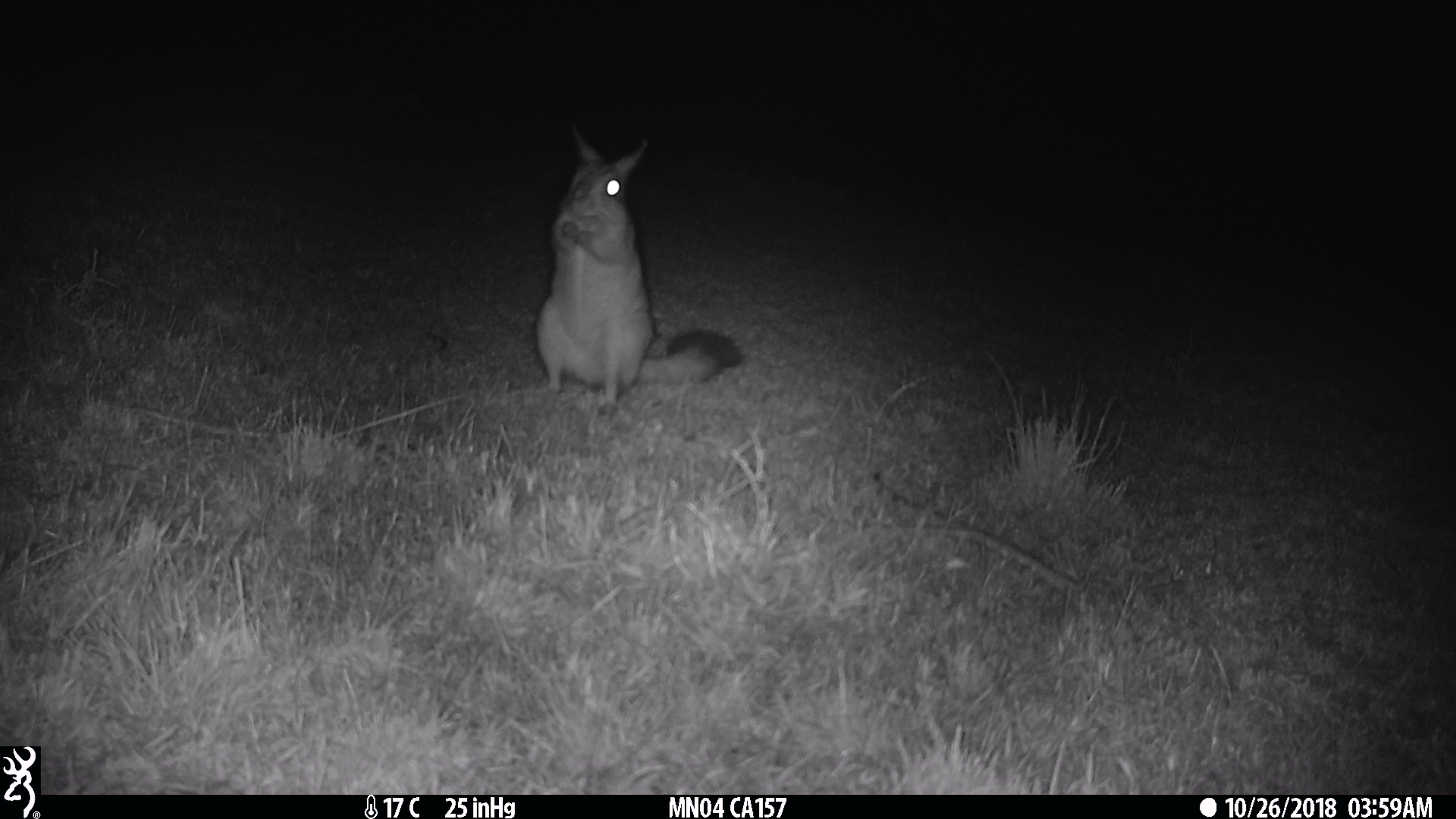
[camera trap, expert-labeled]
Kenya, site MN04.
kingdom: Animalia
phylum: Chordata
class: Mammalia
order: Rodentia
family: Pedetidae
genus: Pedetes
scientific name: Pedetes capensis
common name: springhare